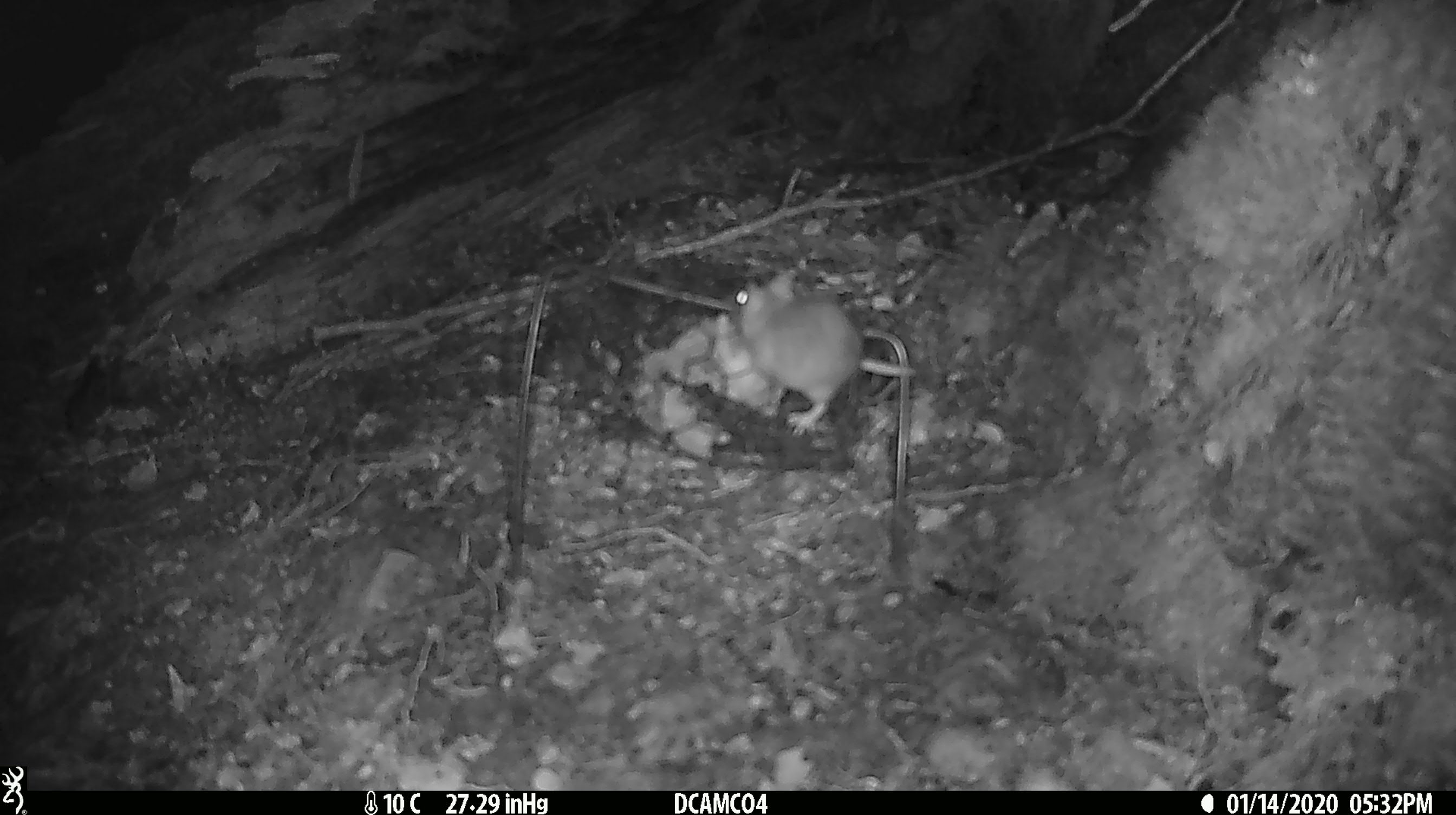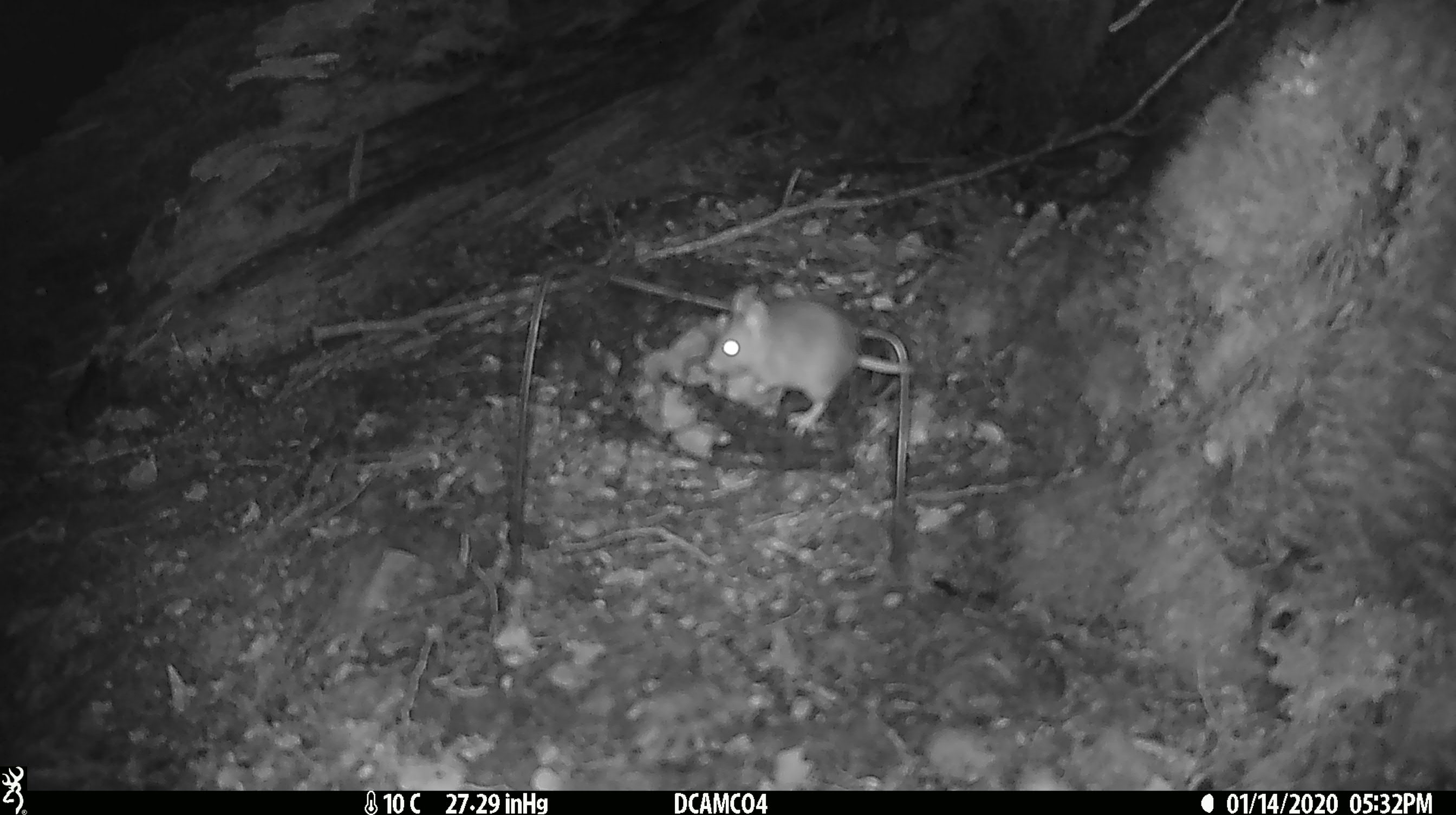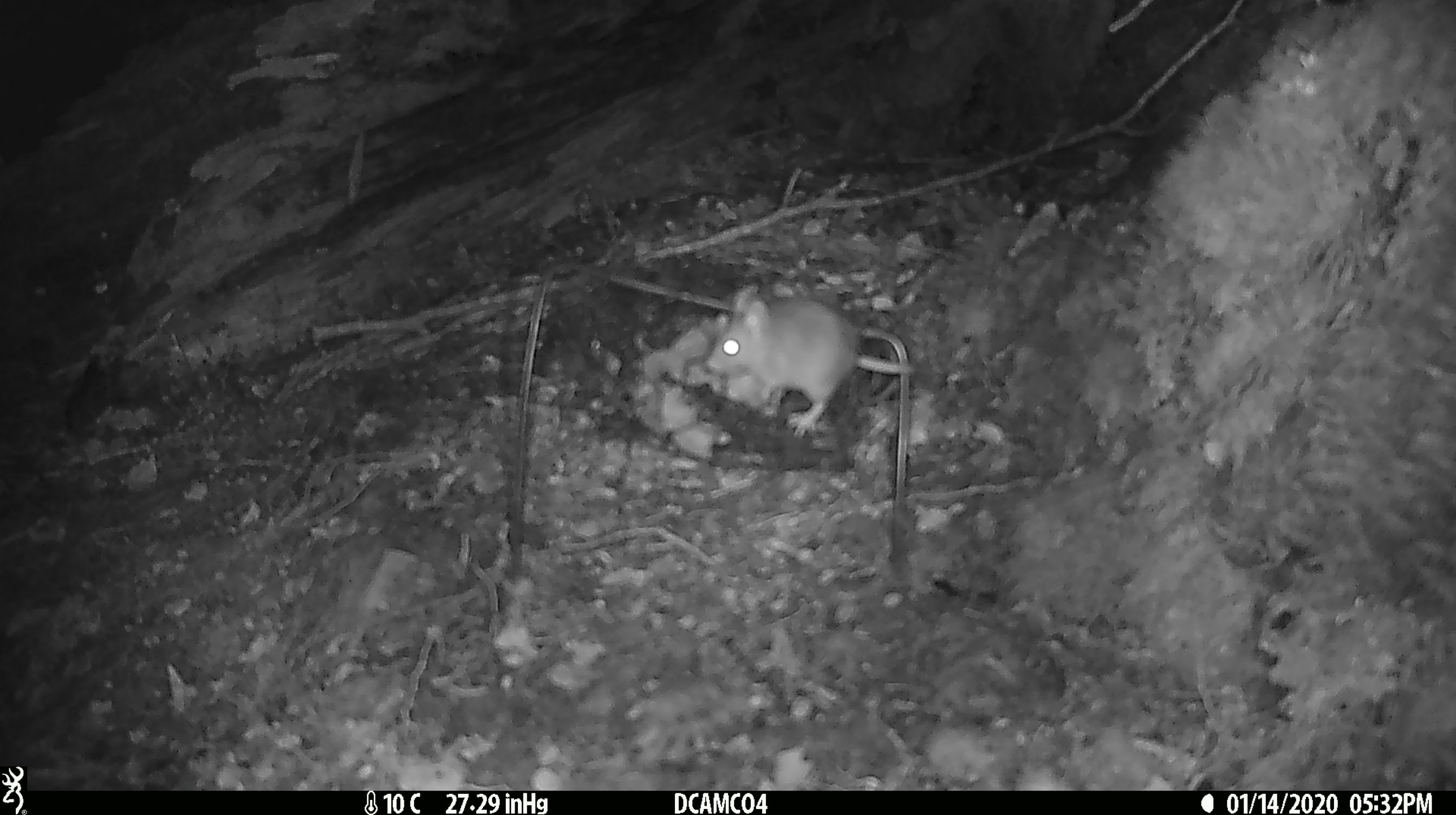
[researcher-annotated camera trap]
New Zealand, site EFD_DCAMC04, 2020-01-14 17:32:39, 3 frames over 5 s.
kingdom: Animalia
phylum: Chordata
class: Mammalia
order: Rodentia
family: Muridae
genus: Mus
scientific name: Mus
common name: mouse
Mouse (Mus).